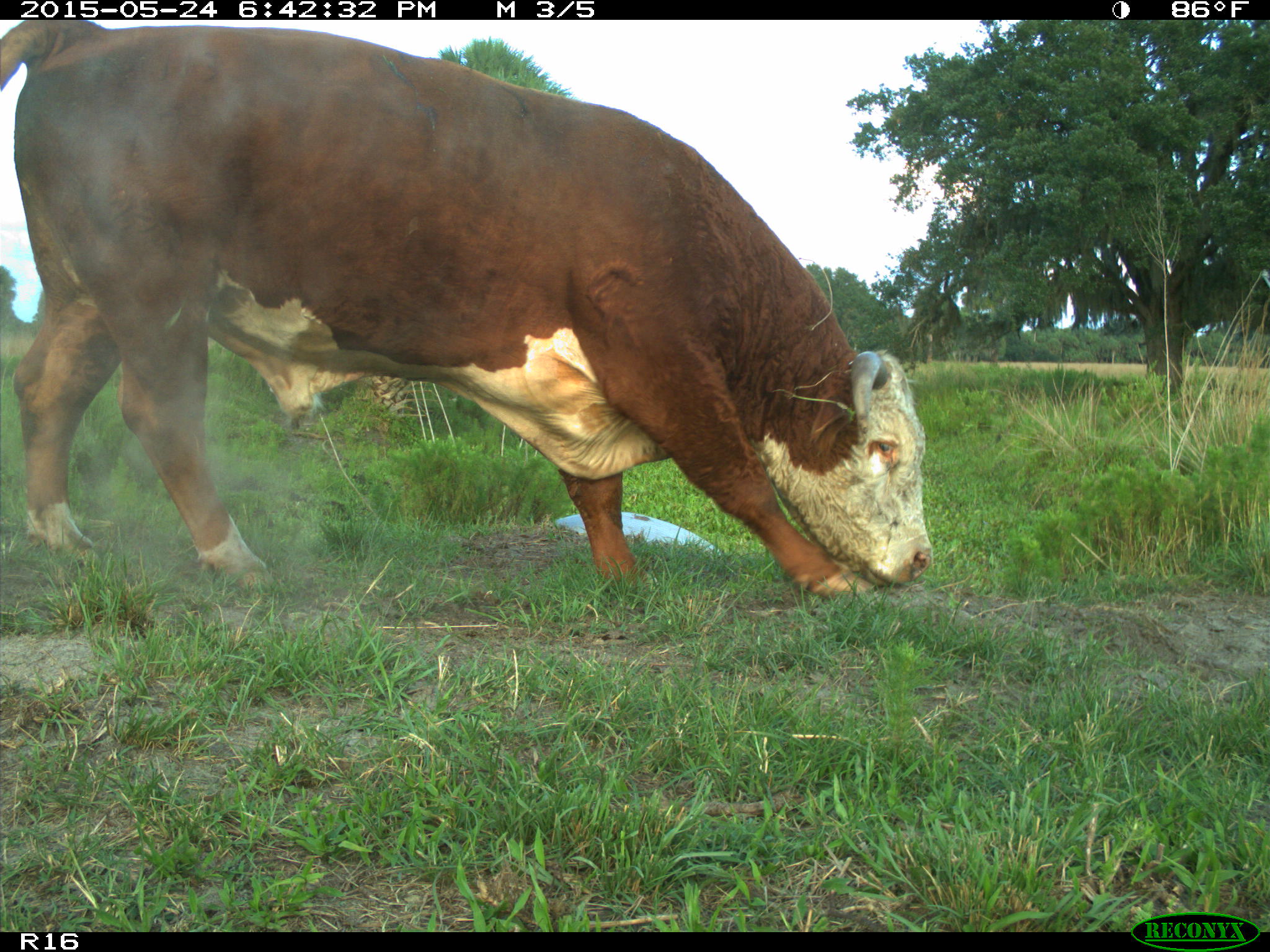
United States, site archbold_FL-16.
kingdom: Animalia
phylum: Chordata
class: Mammalia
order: Artiodactyla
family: Bovidae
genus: Bos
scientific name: Bos taurus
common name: domestic cow